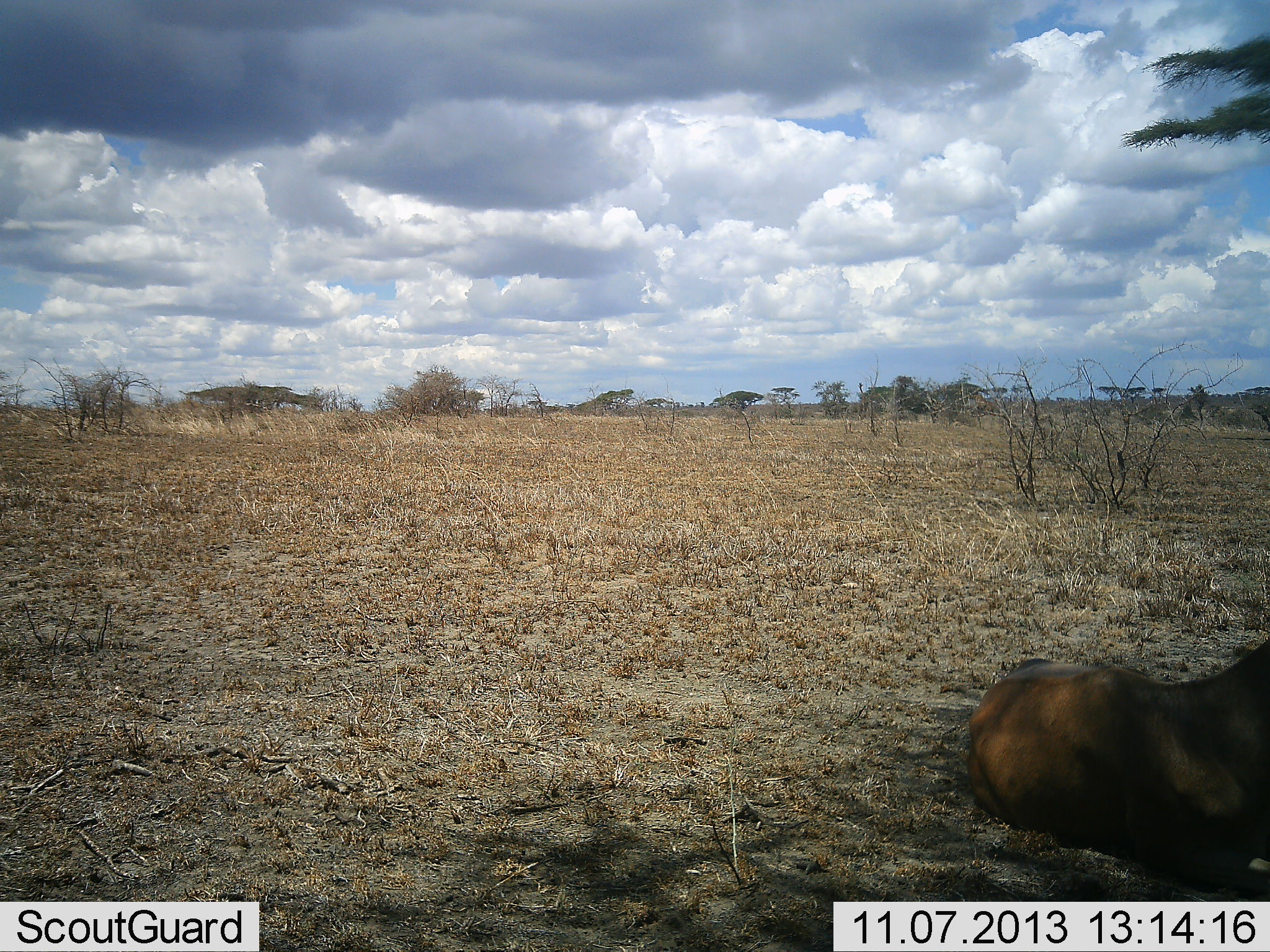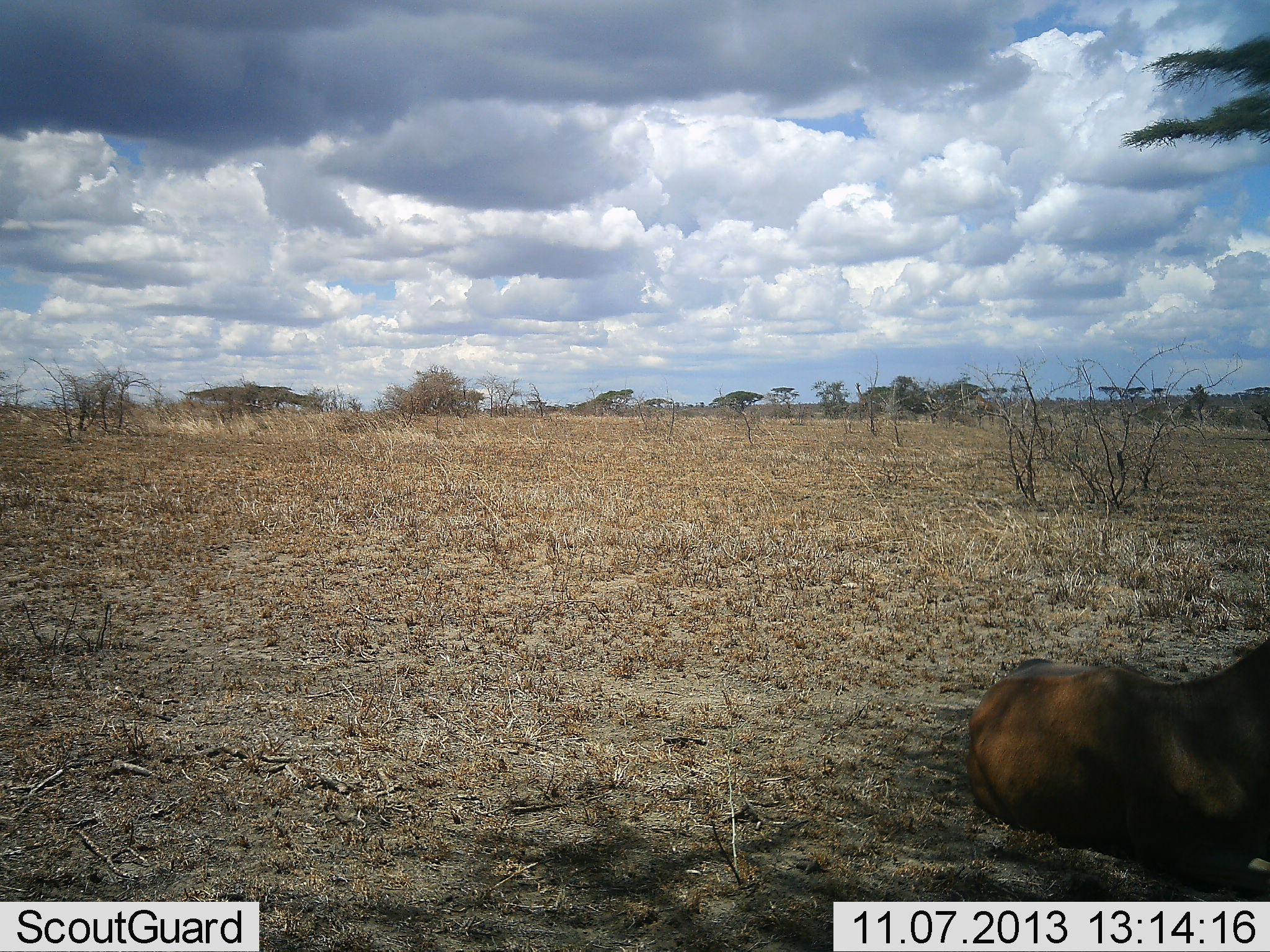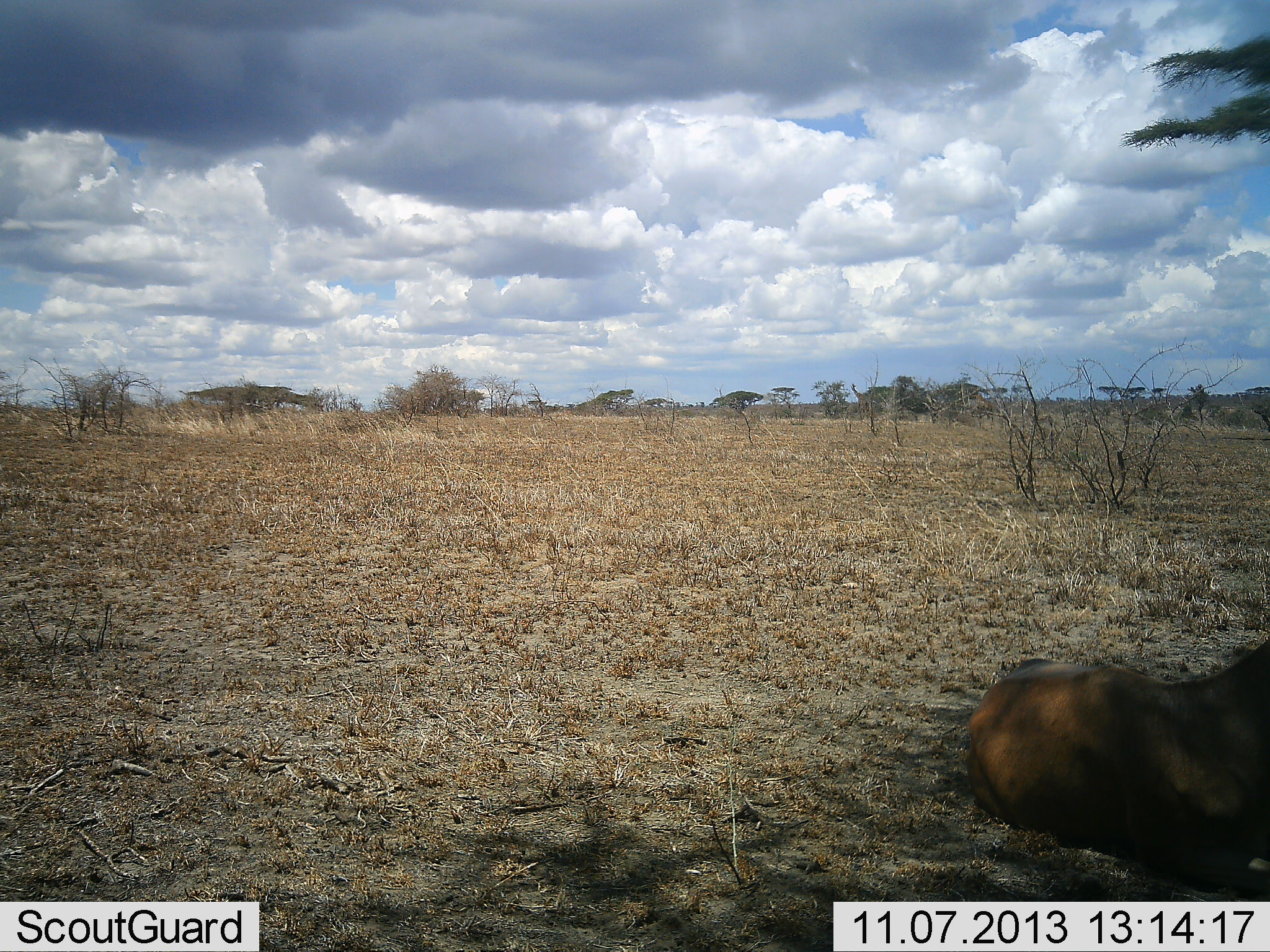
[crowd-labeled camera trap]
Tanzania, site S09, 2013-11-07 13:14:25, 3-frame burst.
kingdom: Animalia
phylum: Chordata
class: Mammalia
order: Artiodactyla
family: Bovidae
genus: Alcelaphus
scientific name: Alcelaphus buselaphus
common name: hartebeest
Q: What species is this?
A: Hartebeest (Alcelaphus buselaphus).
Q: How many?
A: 1.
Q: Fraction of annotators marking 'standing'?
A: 0%.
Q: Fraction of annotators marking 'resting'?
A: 100%.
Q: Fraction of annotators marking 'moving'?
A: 0%.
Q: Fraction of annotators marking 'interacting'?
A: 0%.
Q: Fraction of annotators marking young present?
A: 0%.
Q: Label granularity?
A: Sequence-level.